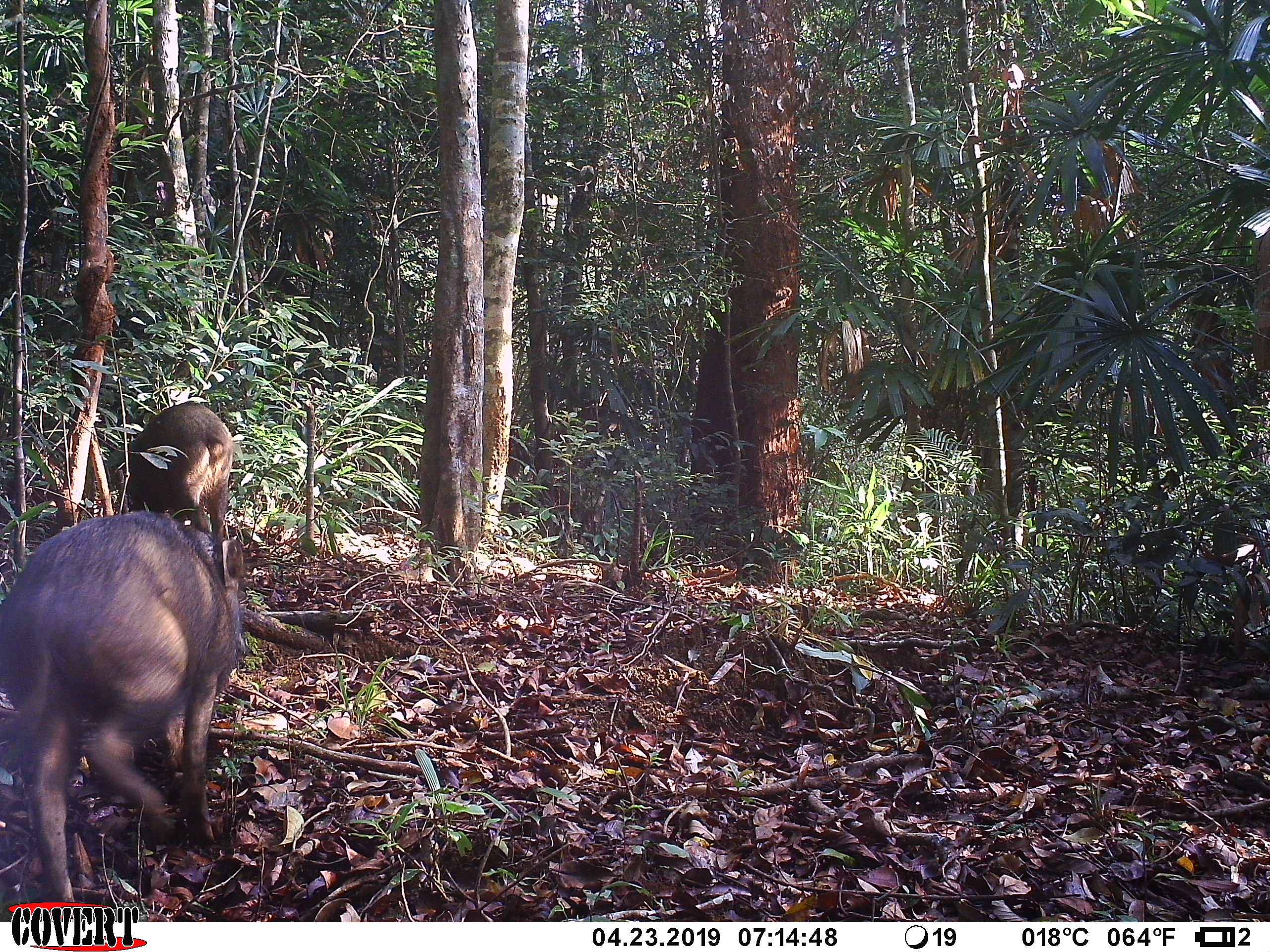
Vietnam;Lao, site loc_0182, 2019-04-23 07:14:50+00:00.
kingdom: Animalia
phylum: Chordata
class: Mammalia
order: Artiodactyla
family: Suidae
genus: Sus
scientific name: Sus scrofa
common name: eurasian wild pig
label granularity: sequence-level